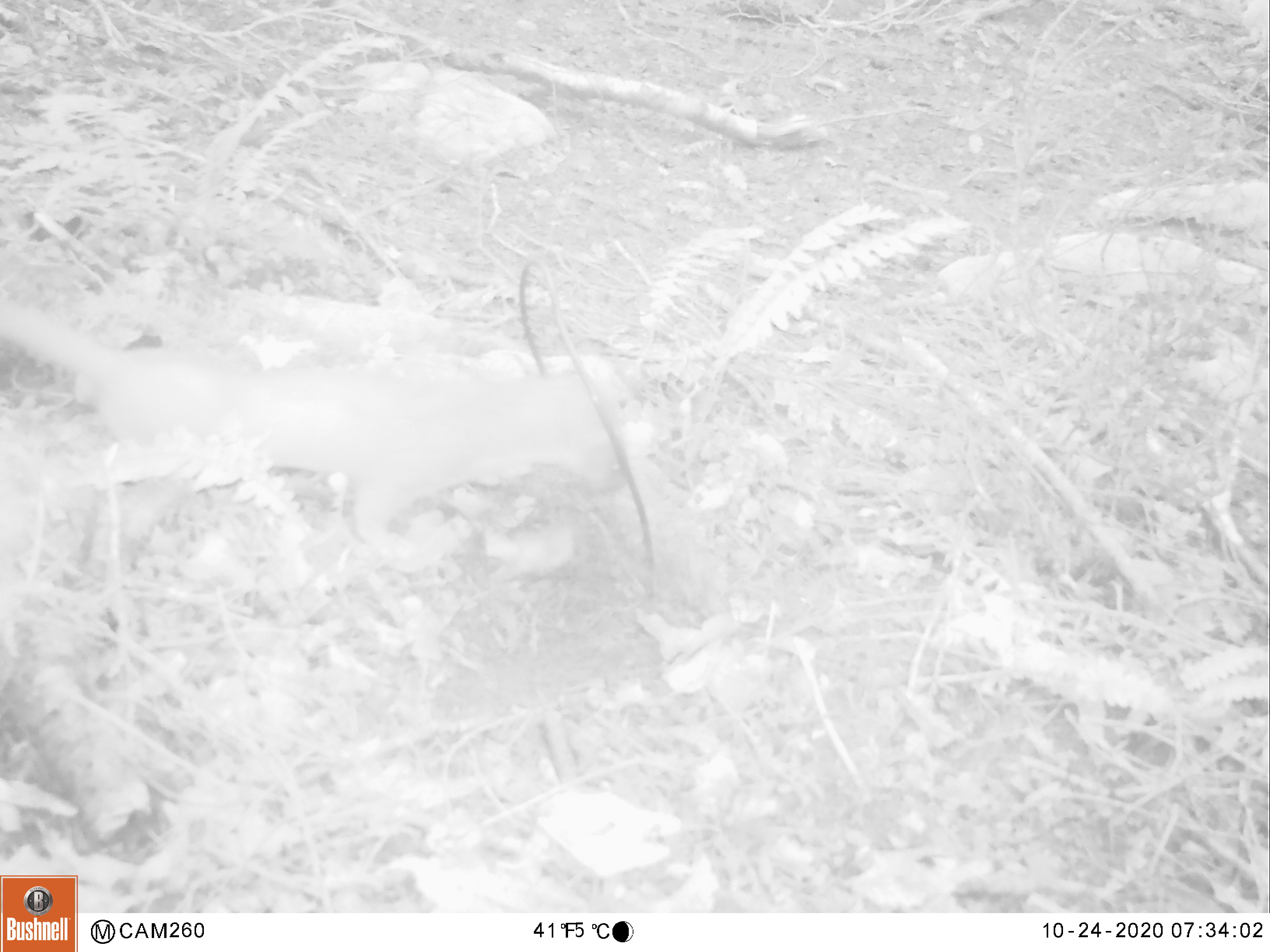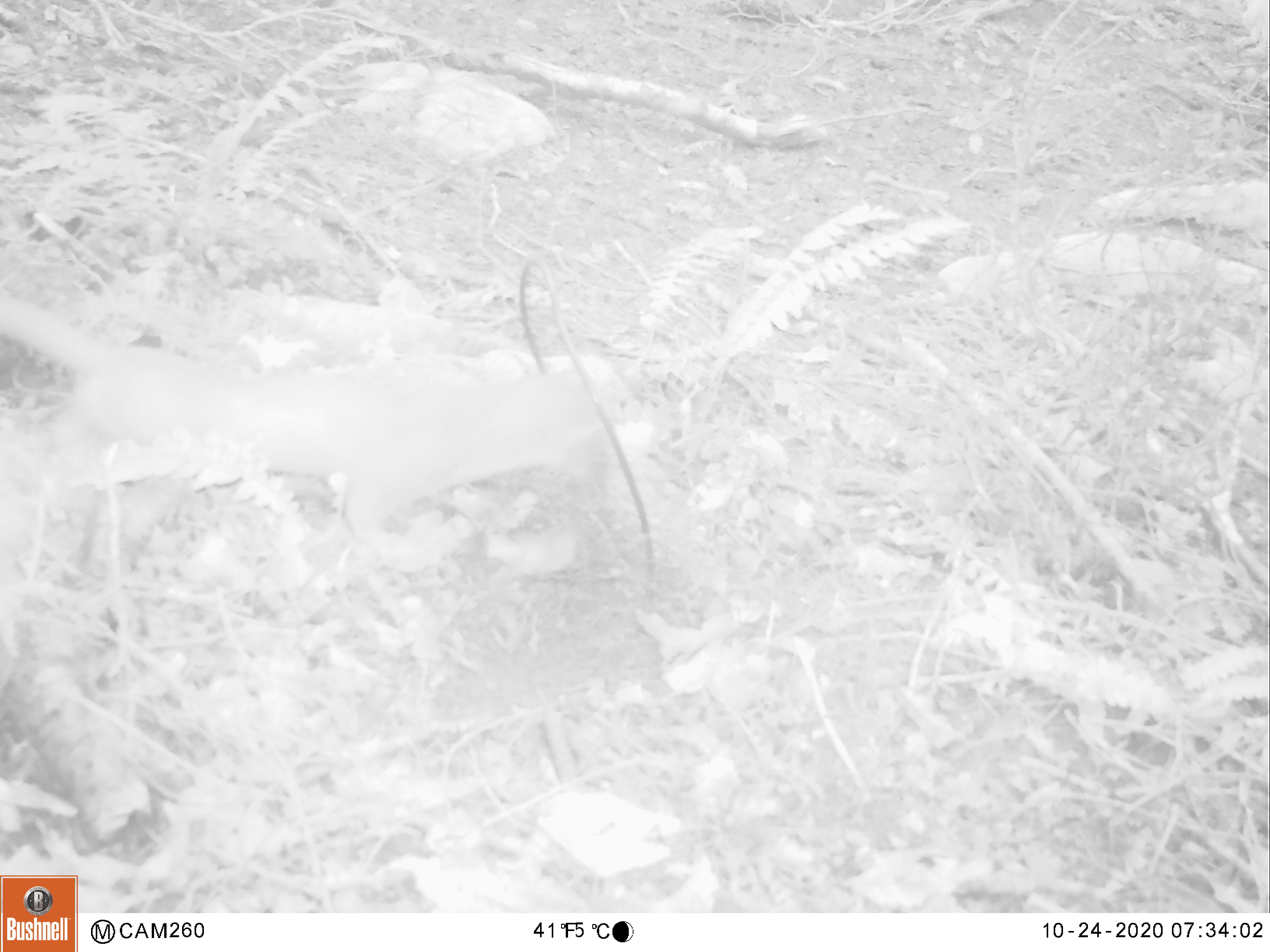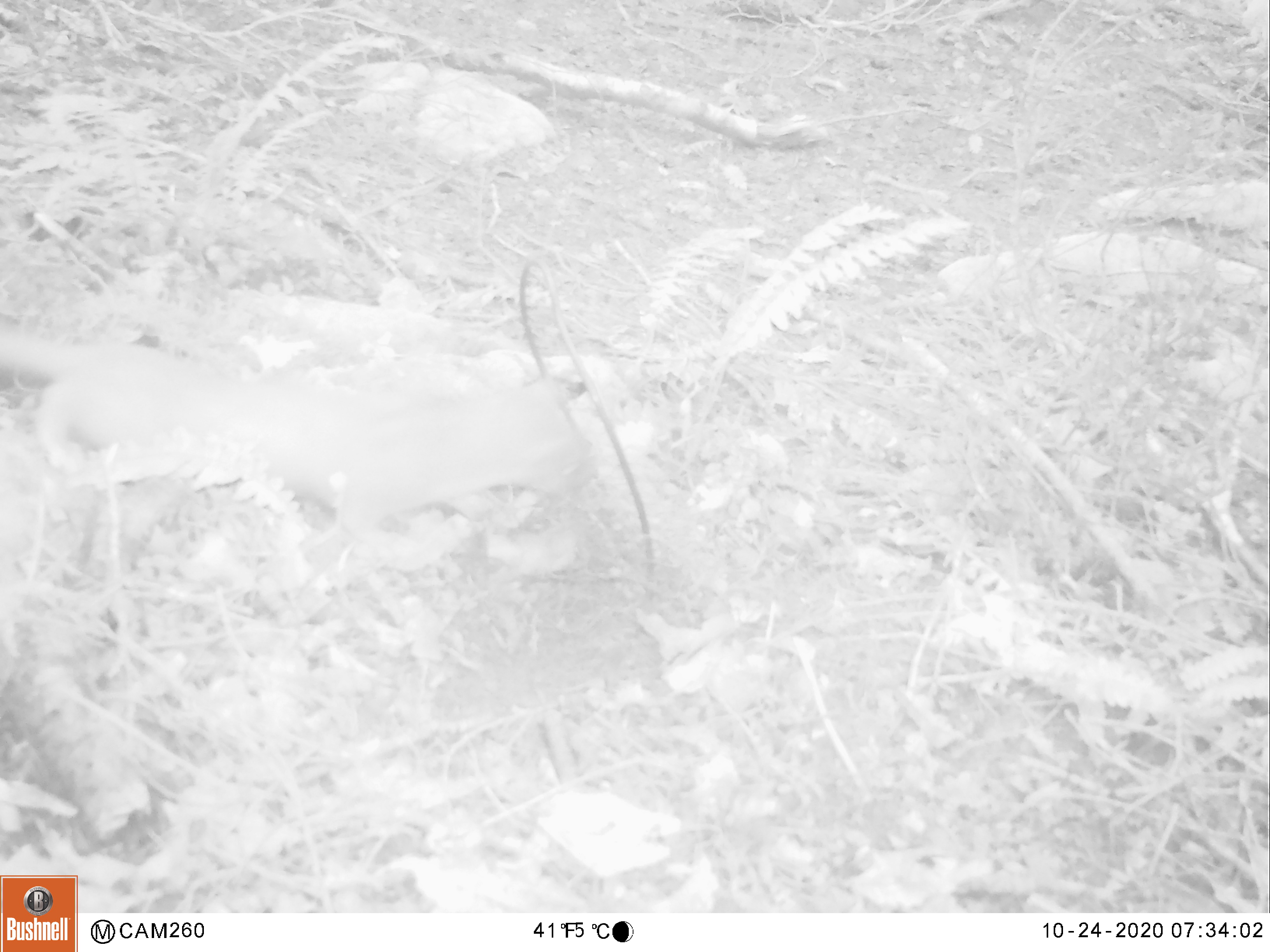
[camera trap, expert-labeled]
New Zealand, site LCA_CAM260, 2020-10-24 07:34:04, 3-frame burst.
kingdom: Animalia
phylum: Chordata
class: Mammalia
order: Carnivora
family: Mustelidae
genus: Mustela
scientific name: Mustela erminea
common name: stoat